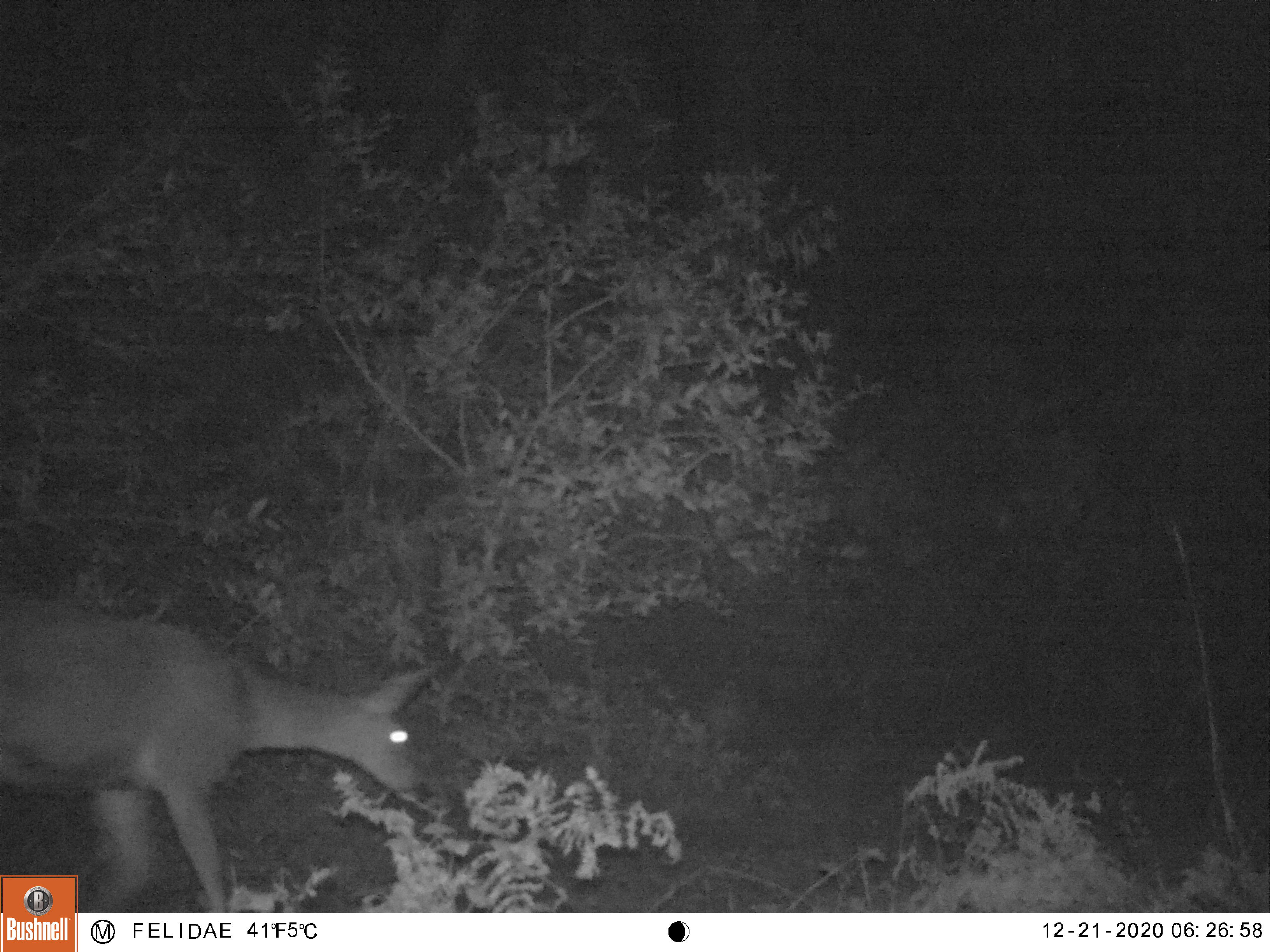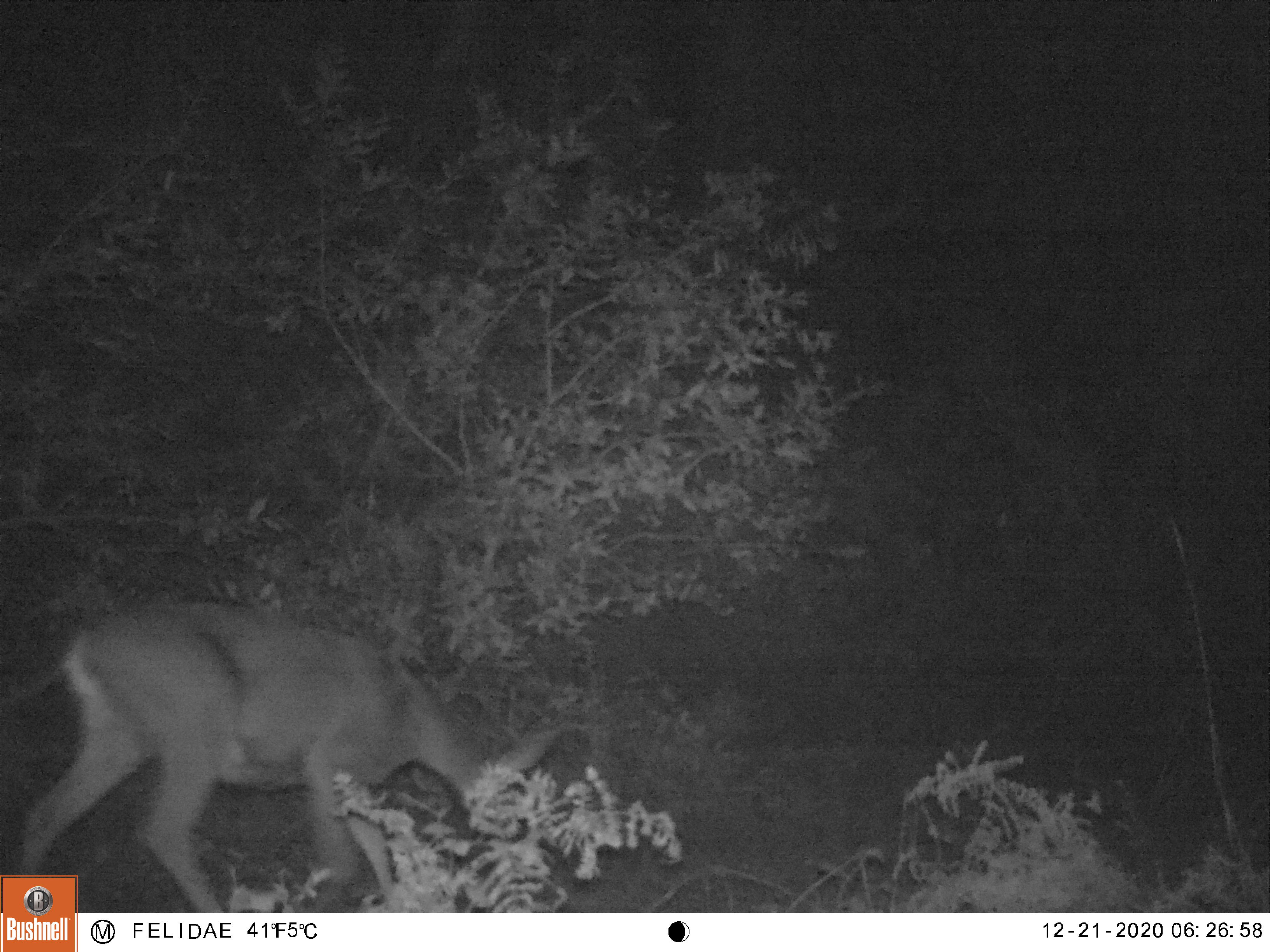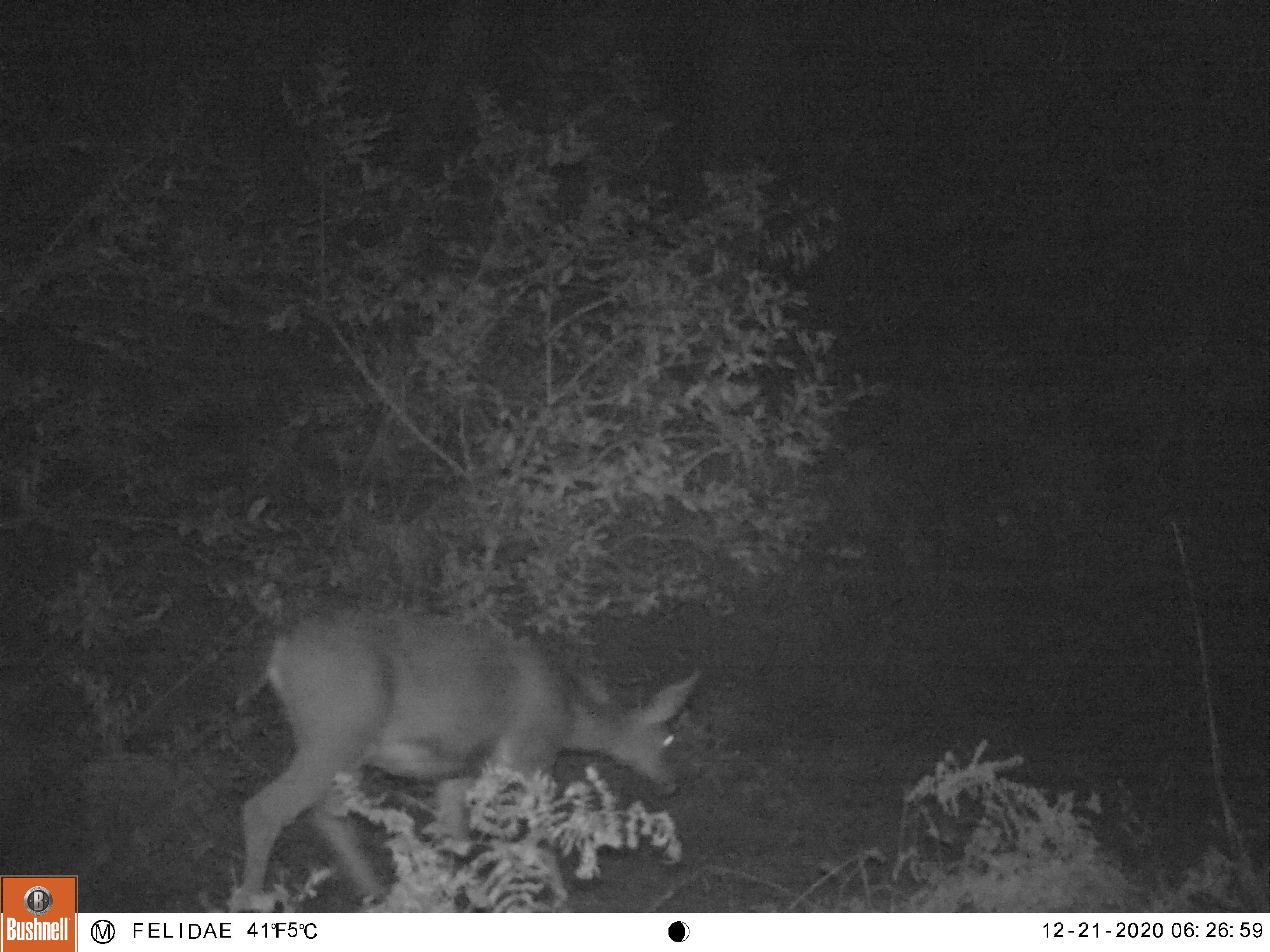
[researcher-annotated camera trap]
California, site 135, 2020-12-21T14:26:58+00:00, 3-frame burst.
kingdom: Animalia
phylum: Chordata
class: Mammalia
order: Artiodactyla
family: Cervidae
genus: Odocoileus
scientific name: Odocoileus hemionus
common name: mule deer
Mule deer (Odocoileus hemionus).